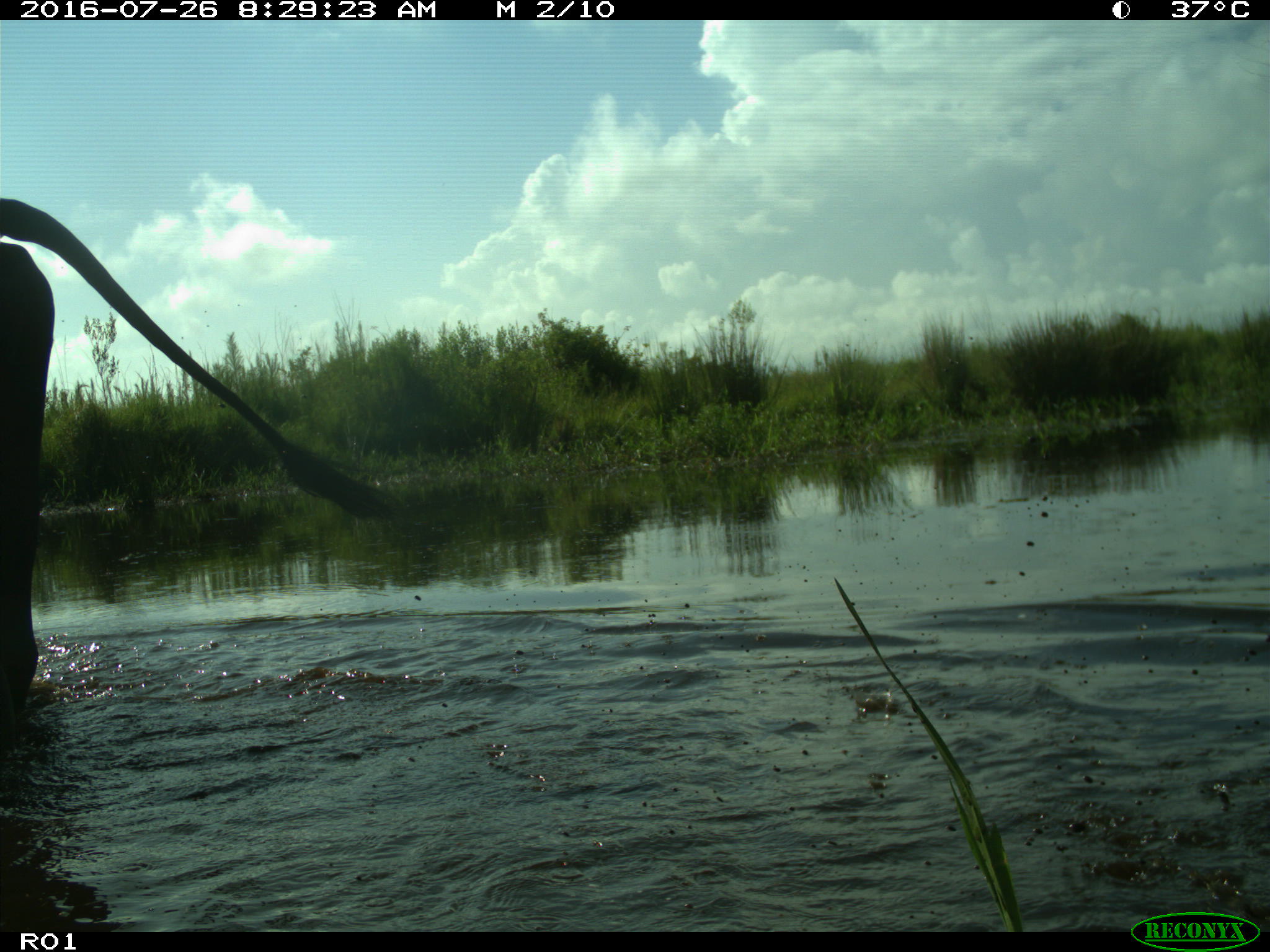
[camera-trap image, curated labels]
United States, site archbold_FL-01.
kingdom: Animalia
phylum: Chordata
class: Mammalia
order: Artiodactyla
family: Bovidae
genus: Bos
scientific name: Bos taurus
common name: domestic cow